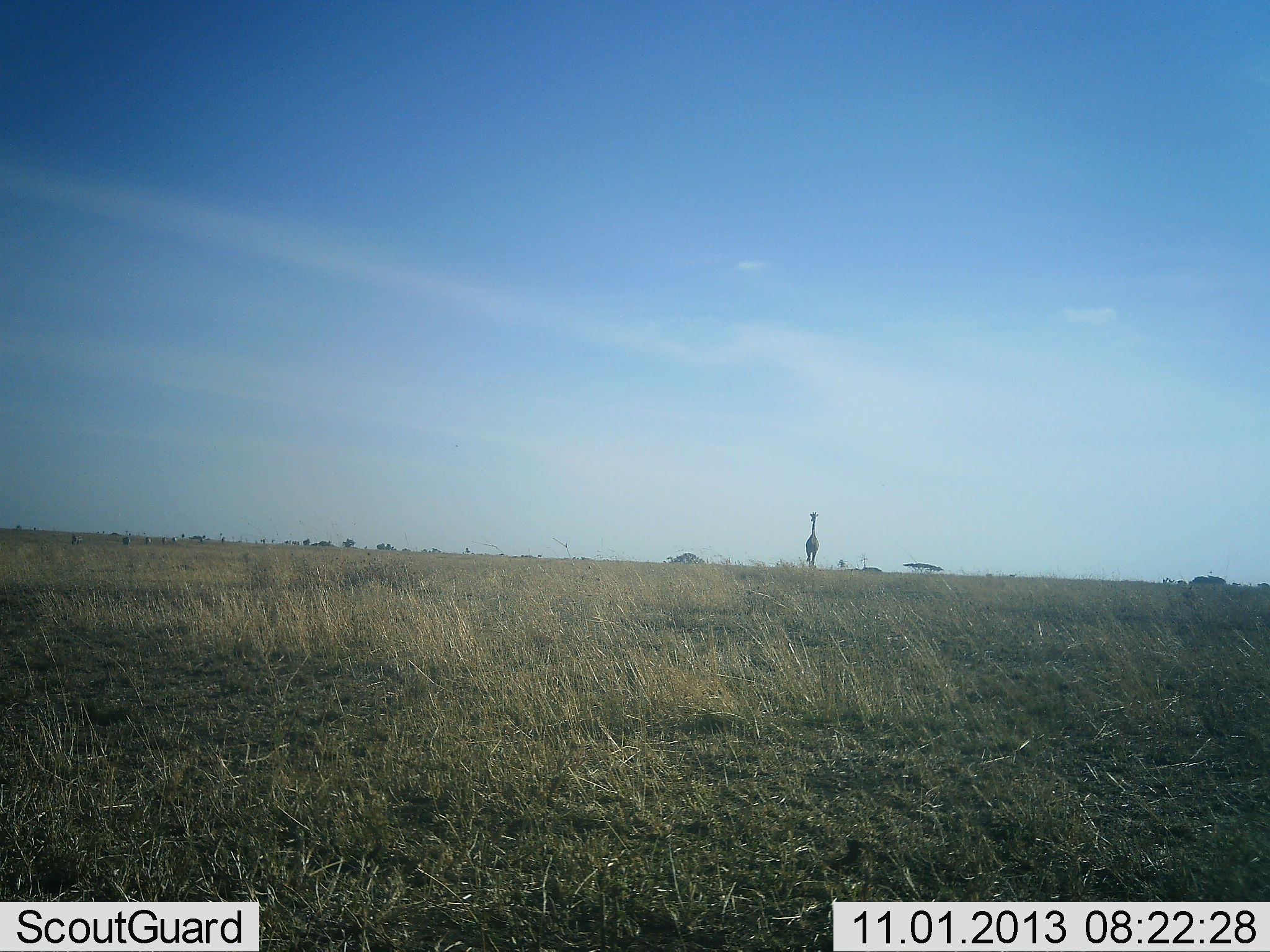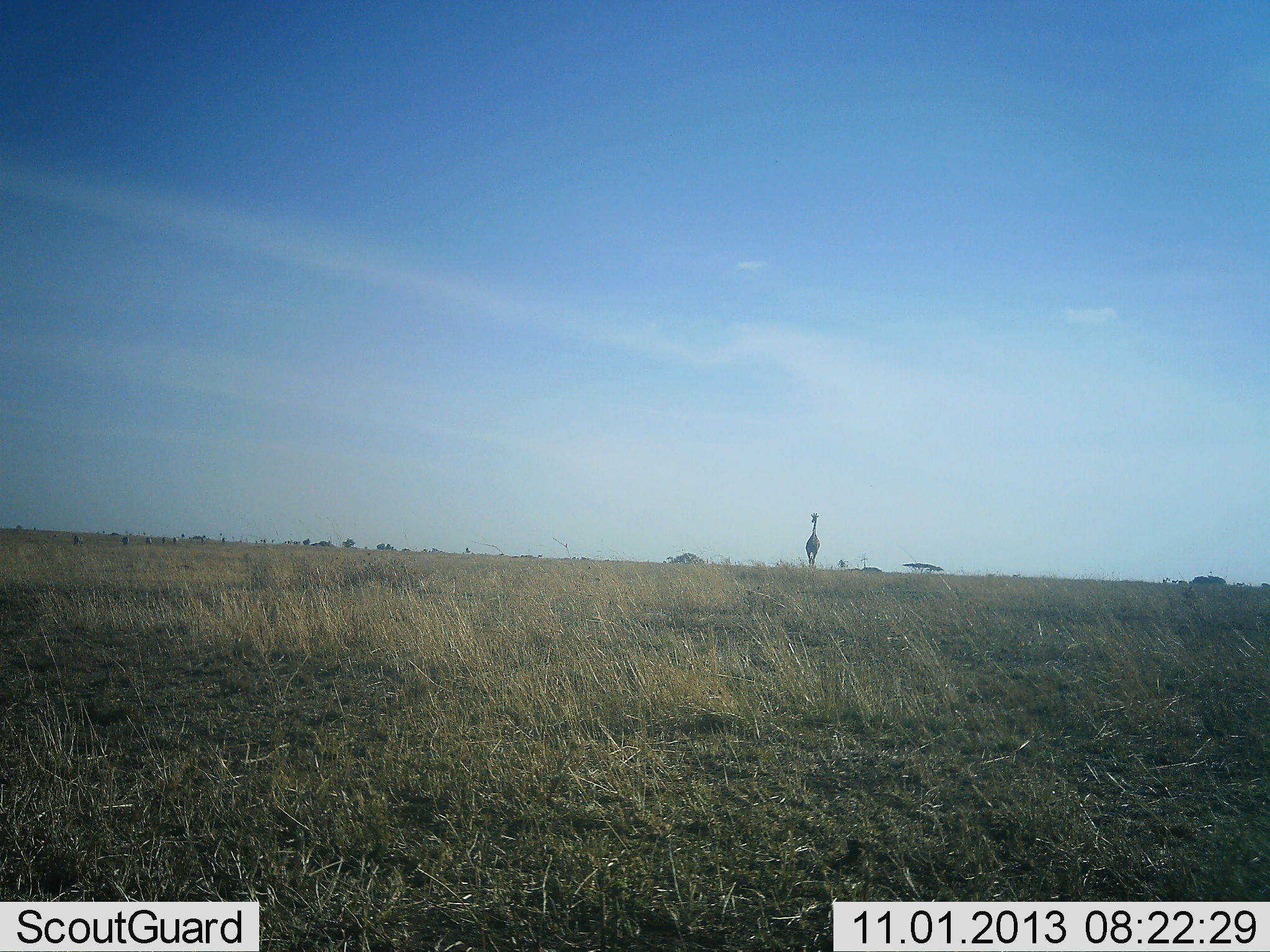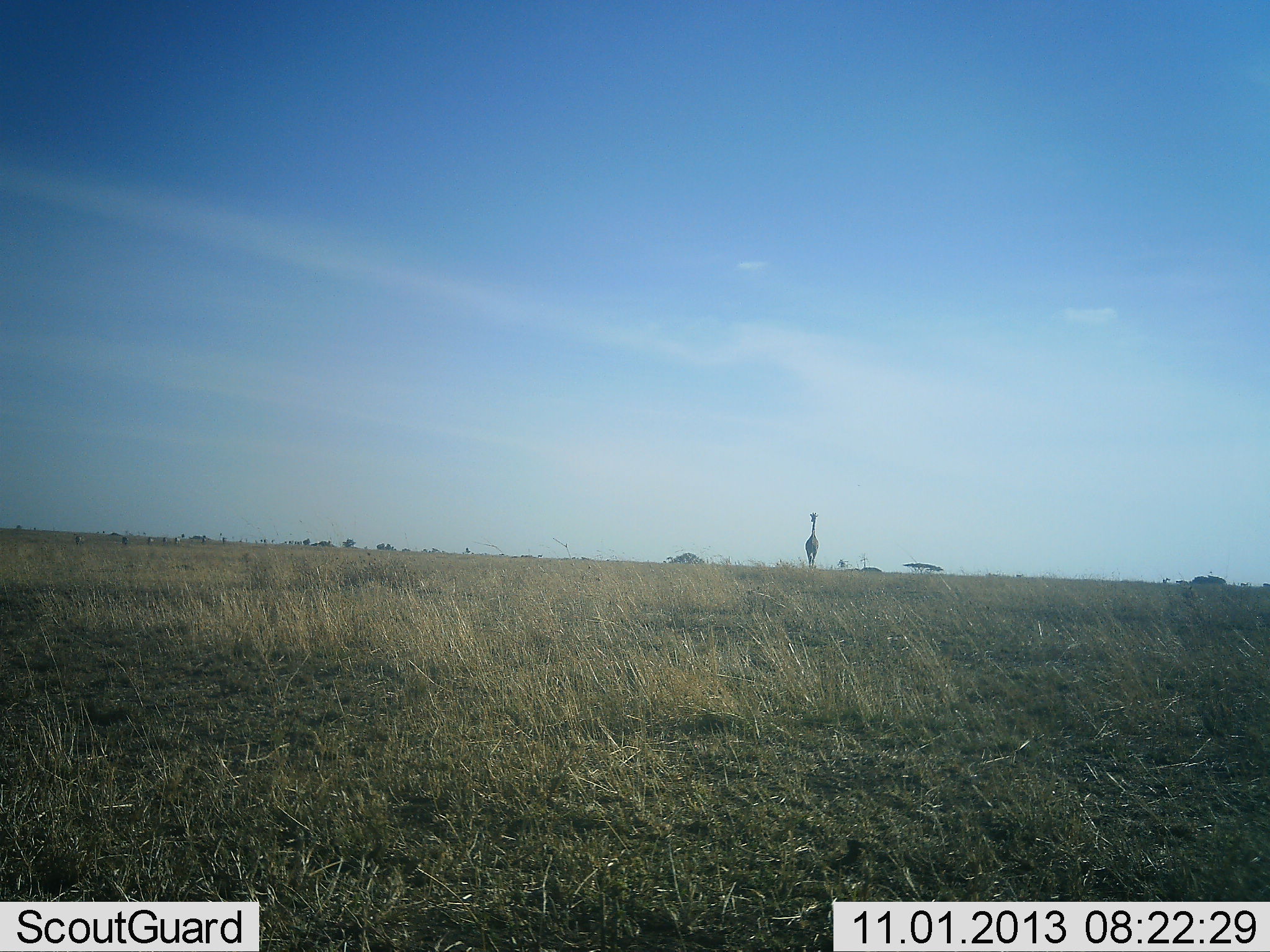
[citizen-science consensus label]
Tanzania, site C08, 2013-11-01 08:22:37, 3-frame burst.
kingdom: Animalia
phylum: Chordata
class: Mammalia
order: Artiodactyla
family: Giraffidae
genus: Giraffa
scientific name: Giraffa camelopardalis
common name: giraffe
Giraffe (Giraffa camelopardalis), count 1. Behavior (volunteer vote fractions): standing 27%, resting 0%, moving 73%, interacting 0%. Young present (vote fraction): 0%. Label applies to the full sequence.